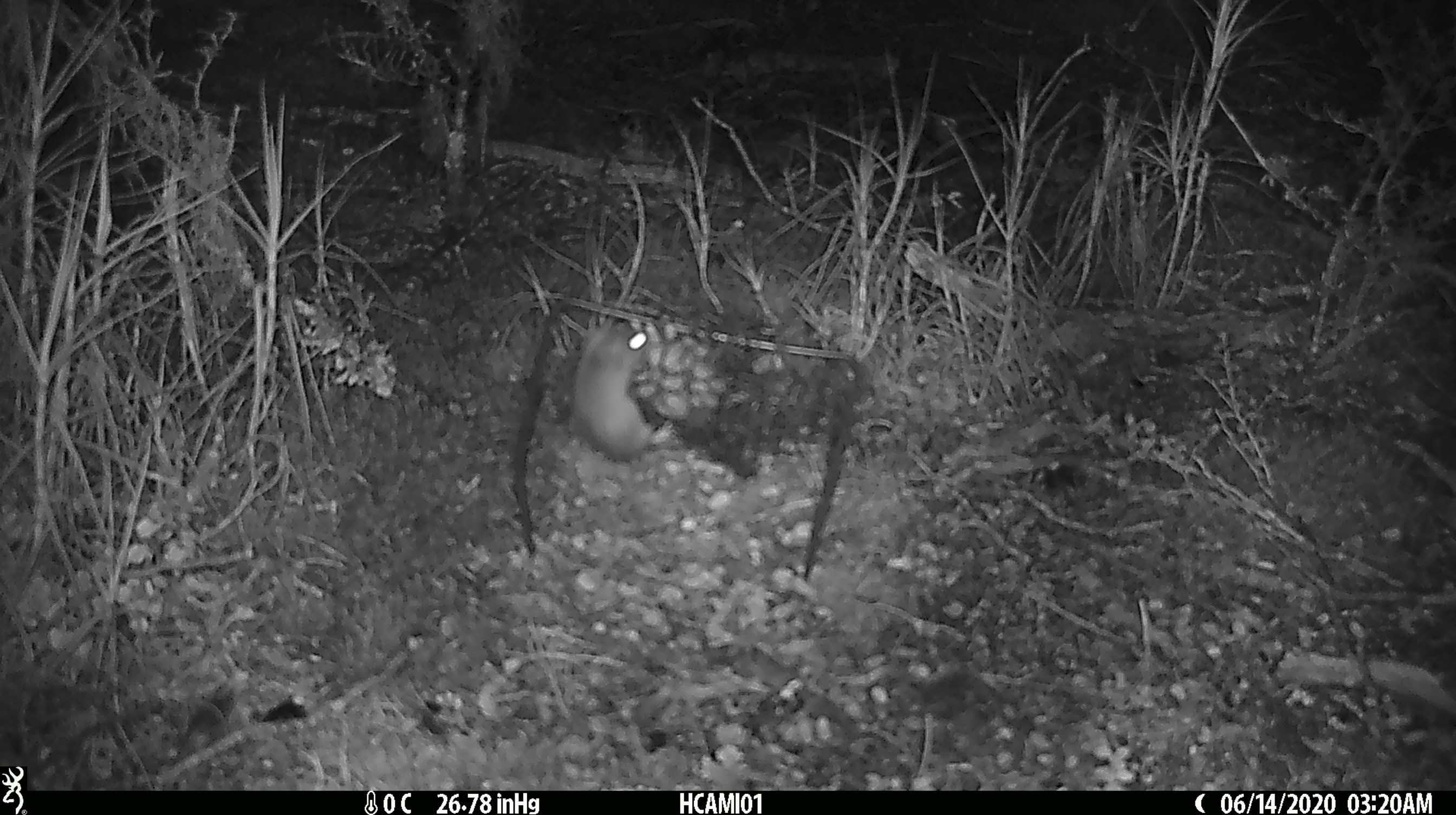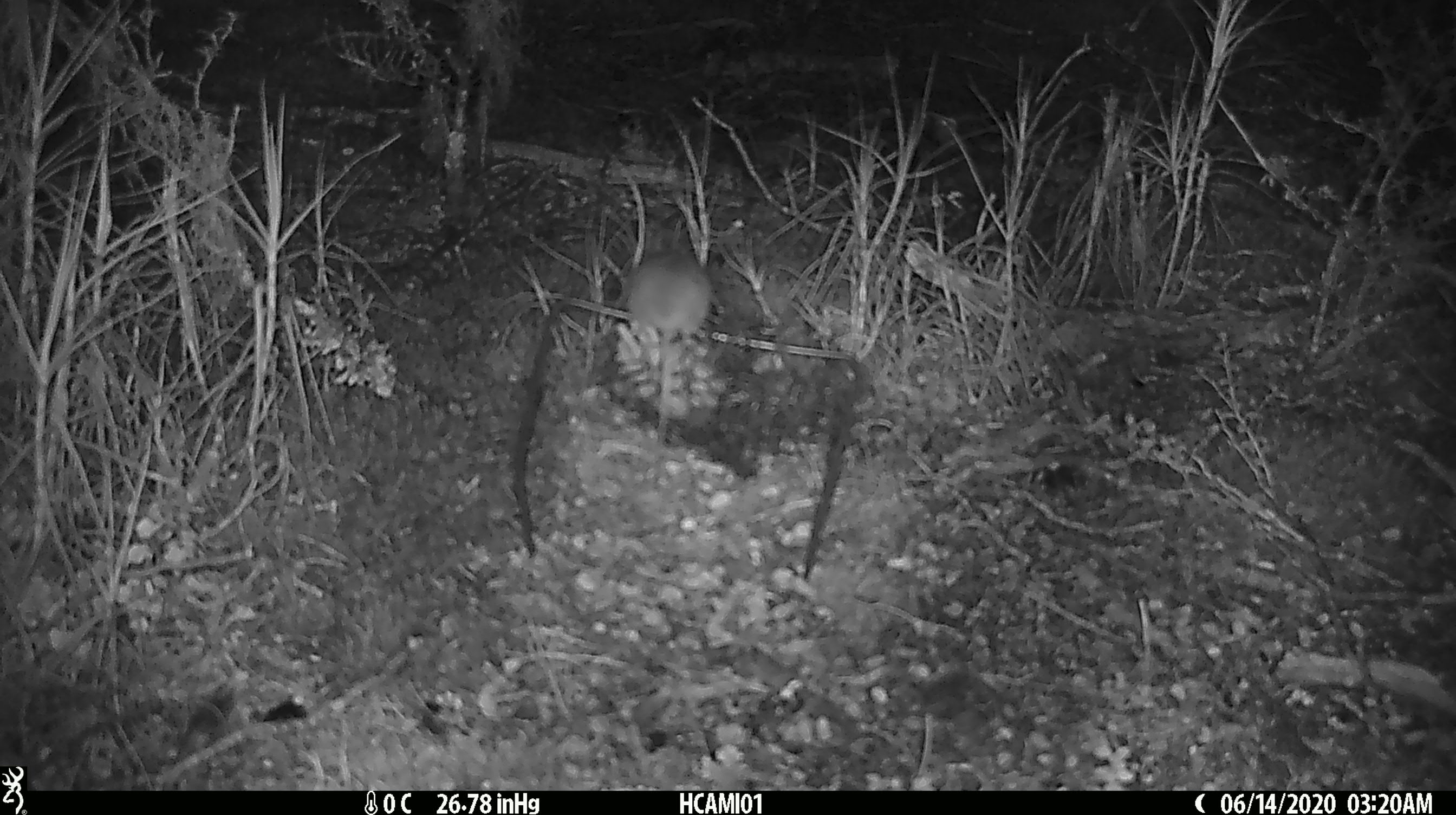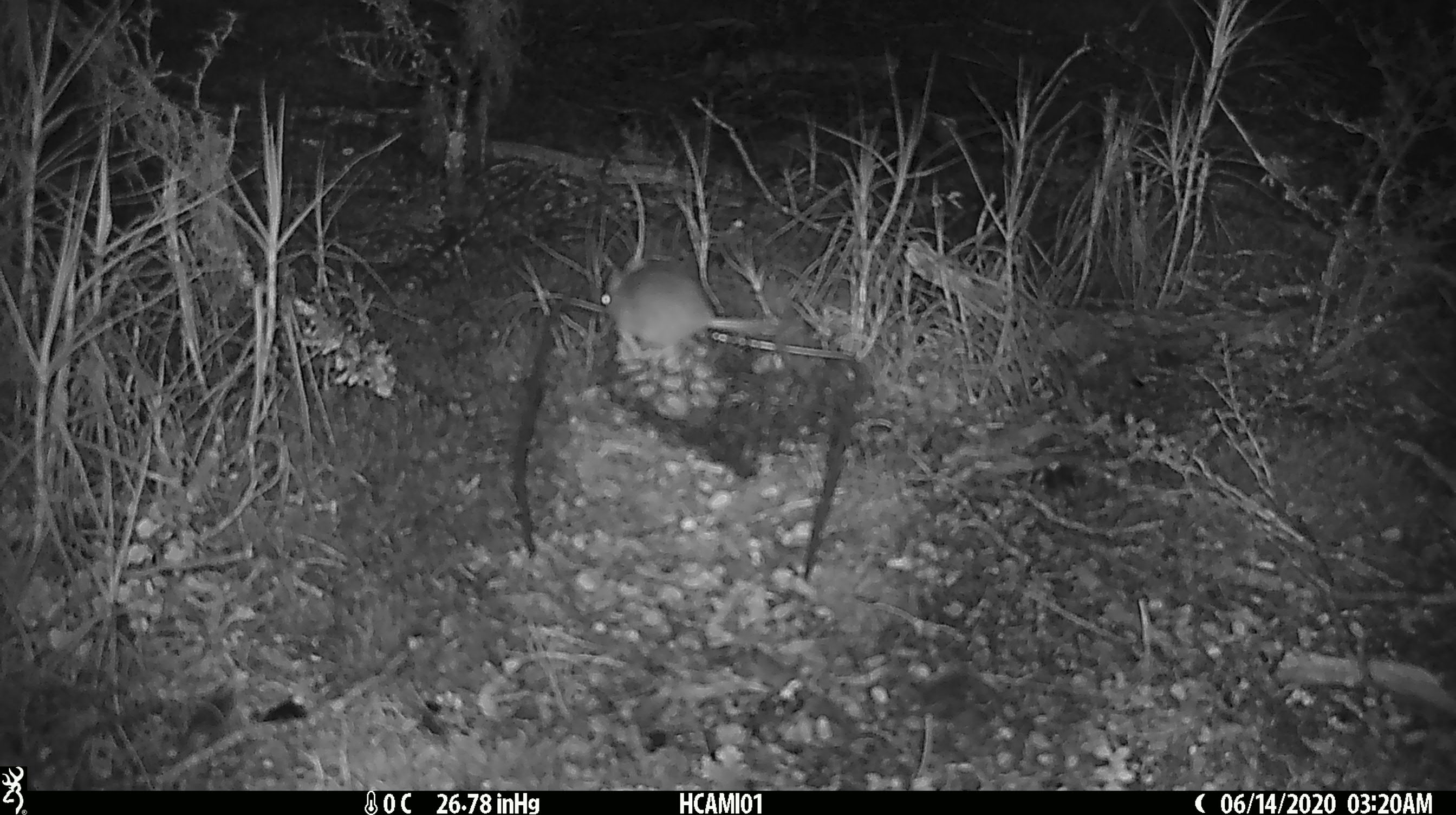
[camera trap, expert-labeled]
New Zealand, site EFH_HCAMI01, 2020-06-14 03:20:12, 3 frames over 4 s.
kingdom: Animalia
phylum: Chordata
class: Mammalia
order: Rodentia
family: Muridae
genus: Mus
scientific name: Mus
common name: mouse